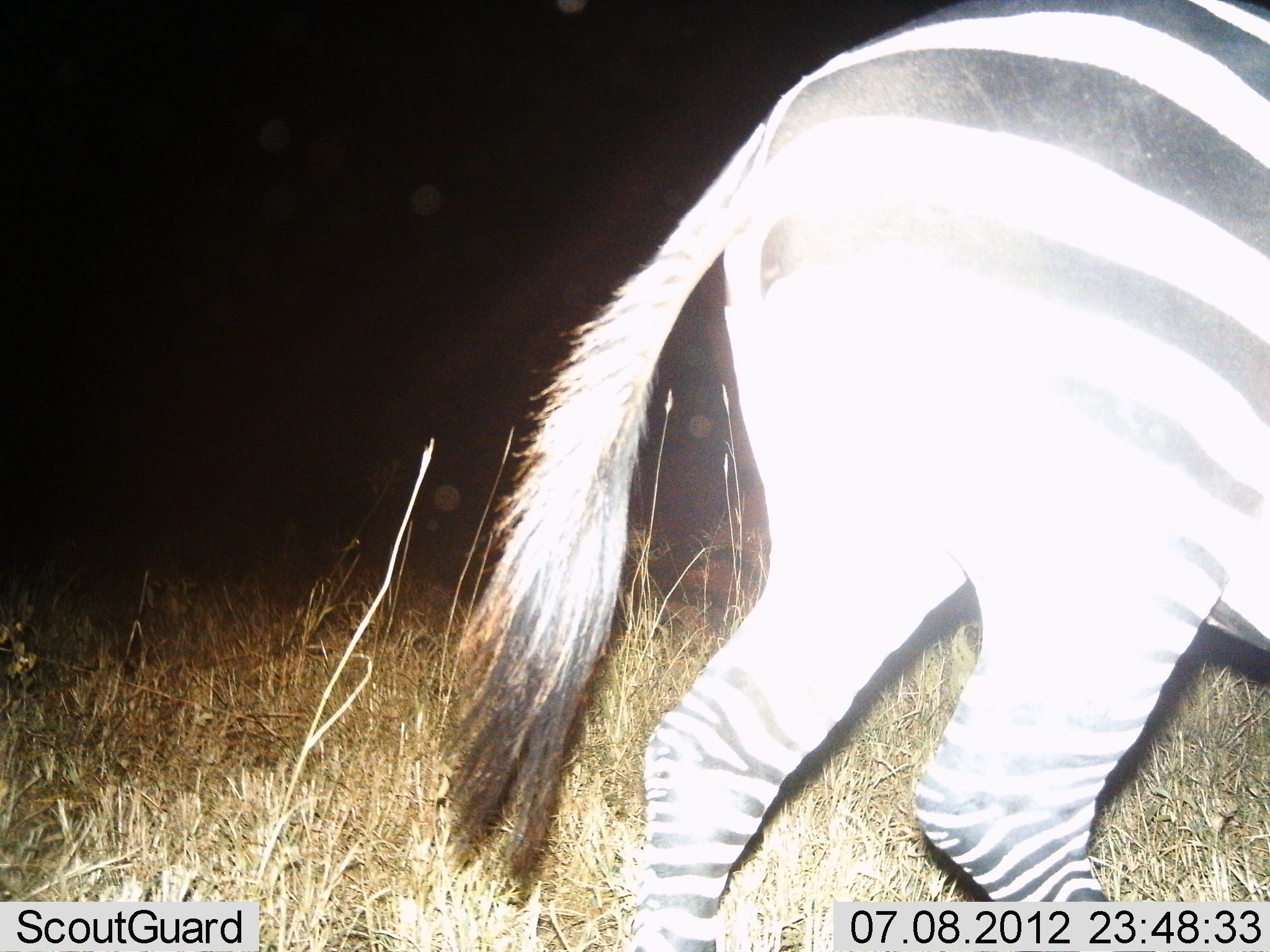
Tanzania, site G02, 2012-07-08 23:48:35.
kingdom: Animalia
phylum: Chordata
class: Mammalia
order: Perissodactyla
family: Equidae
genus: Equus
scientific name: Equus quagga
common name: plains zebra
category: zebra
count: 1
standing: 40%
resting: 0%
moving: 70%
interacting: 0%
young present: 0%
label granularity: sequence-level